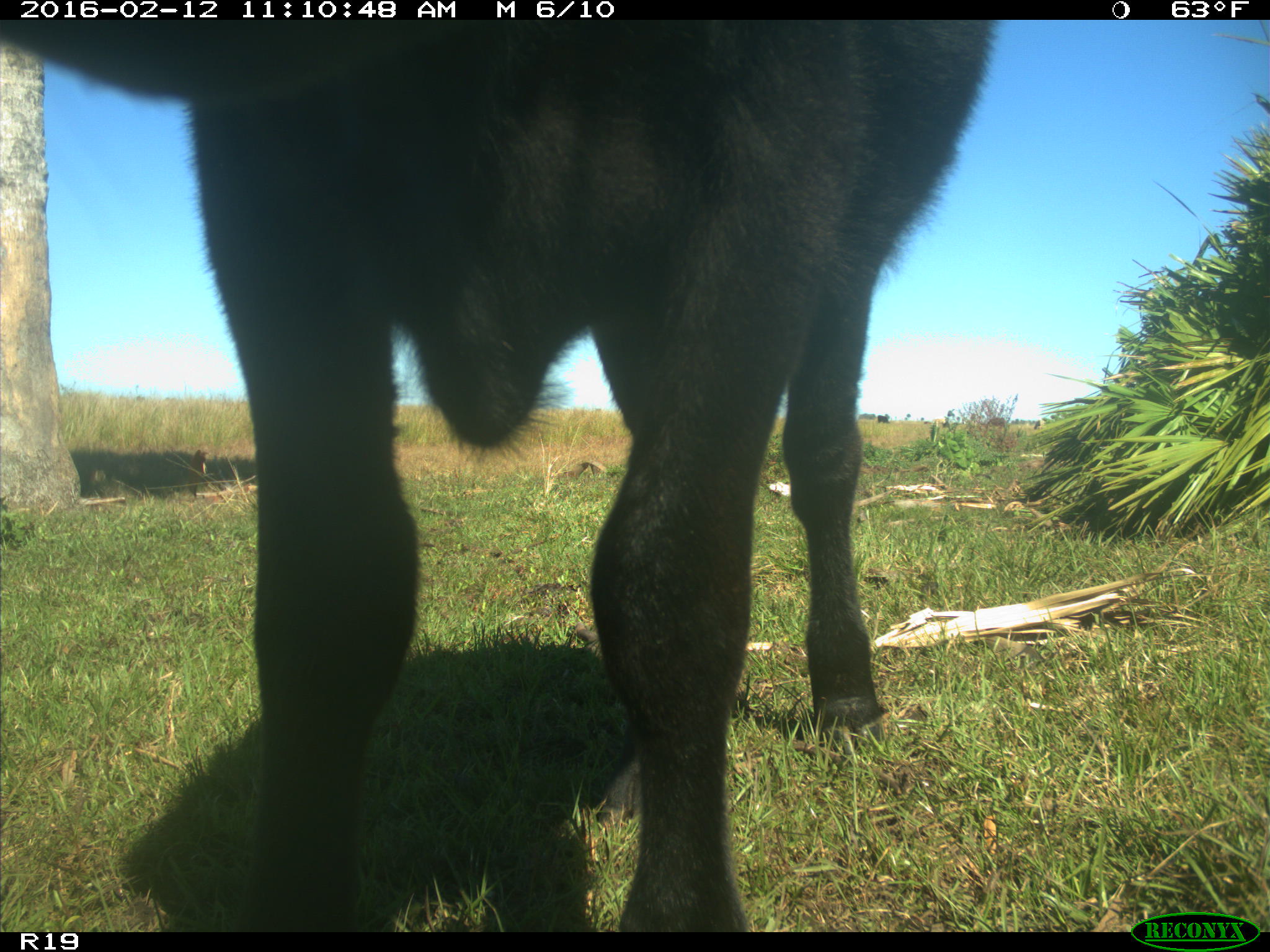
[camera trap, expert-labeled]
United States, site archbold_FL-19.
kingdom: Animalia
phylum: Chordata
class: Mammalia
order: Artiodactyla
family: Bovidae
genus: Bos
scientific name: Bos taurus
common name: domestic cow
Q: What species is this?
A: Bos taurus (domestic cow).